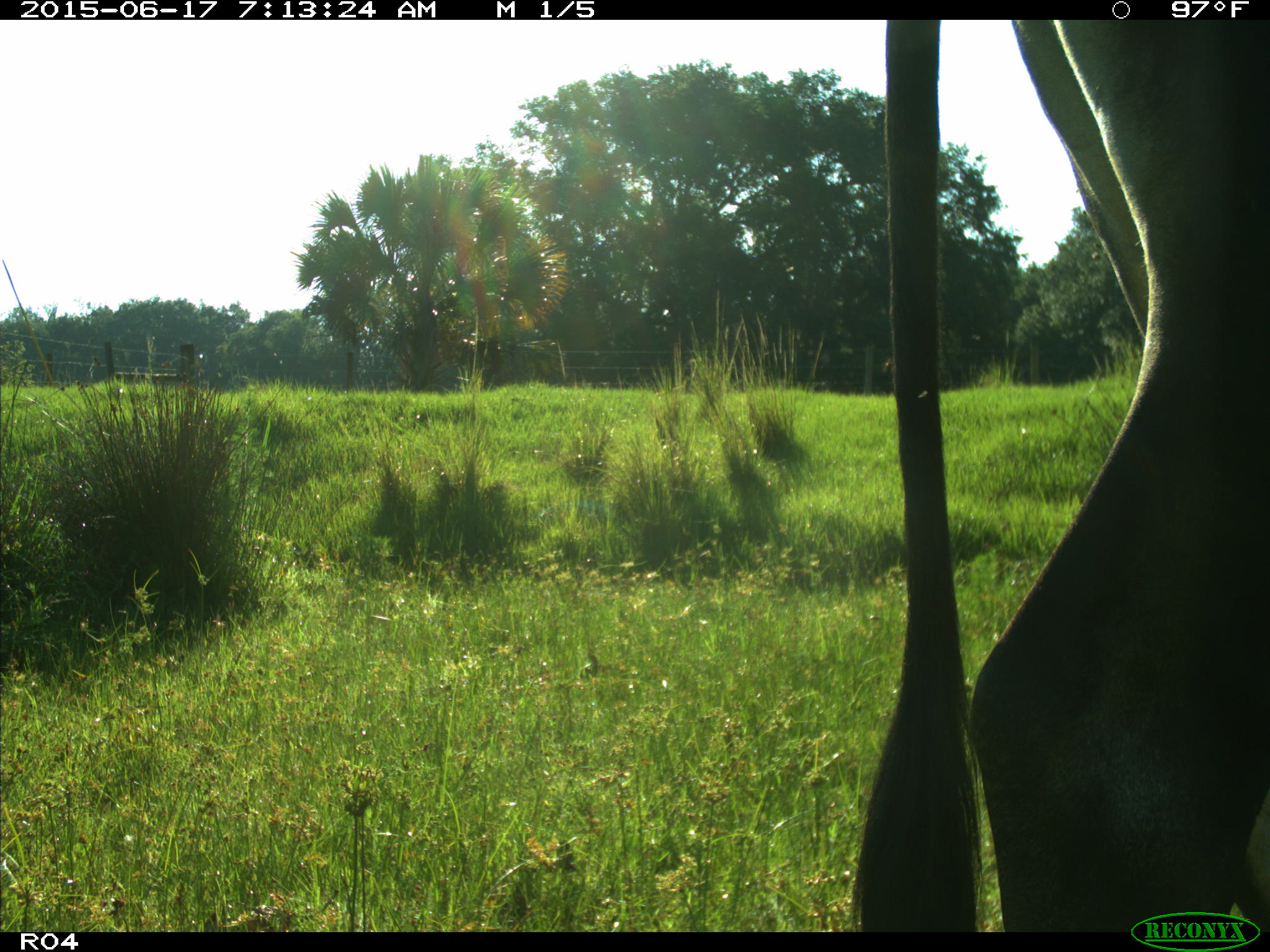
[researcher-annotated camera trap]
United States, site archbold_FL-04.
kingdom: Animalia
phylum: Chordata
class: Mammalia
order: Artiodactyla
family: Bovidae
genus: Bos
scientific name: Bos taurus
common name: domestic cow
Bos taurus (domestic cow).